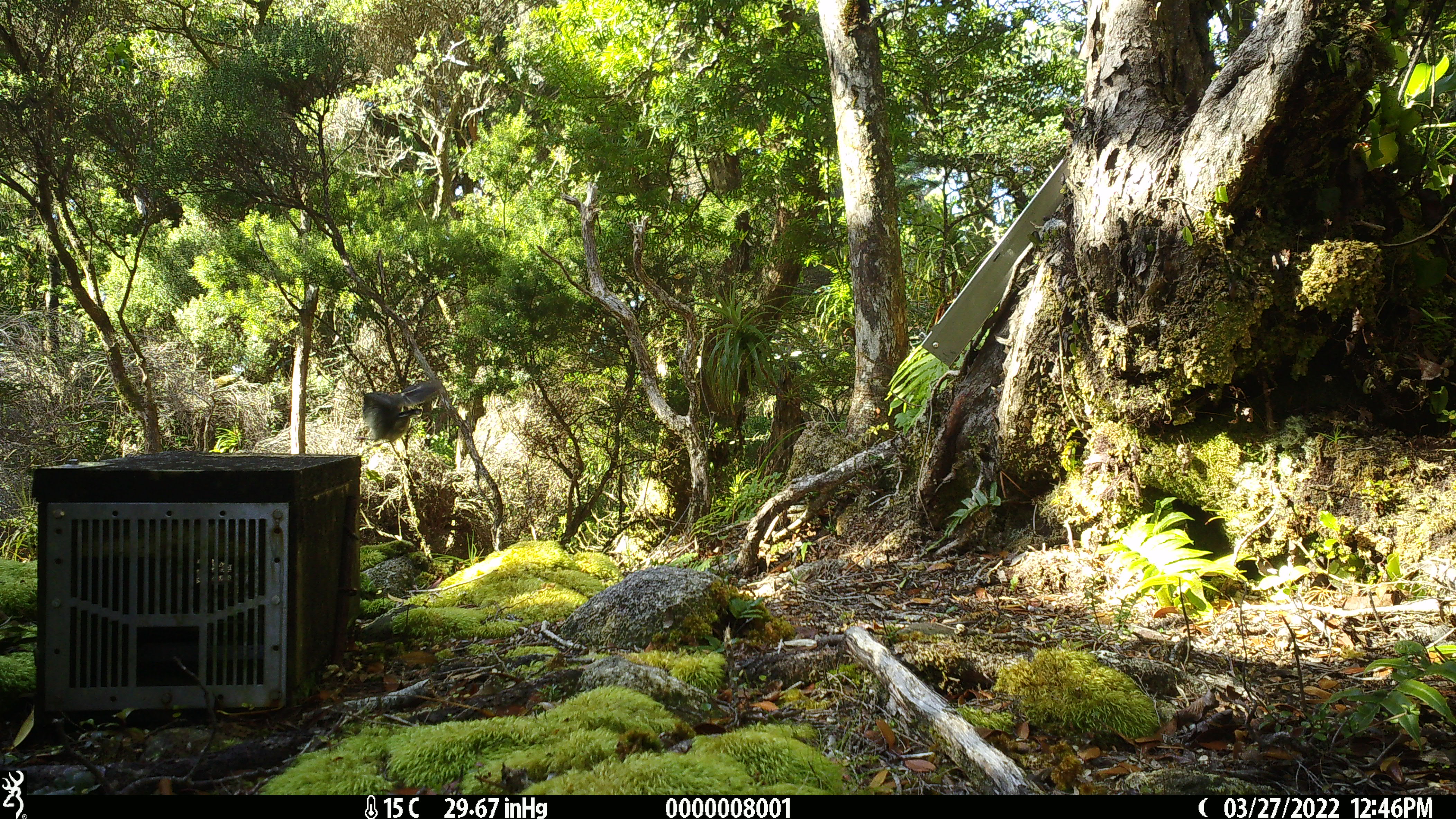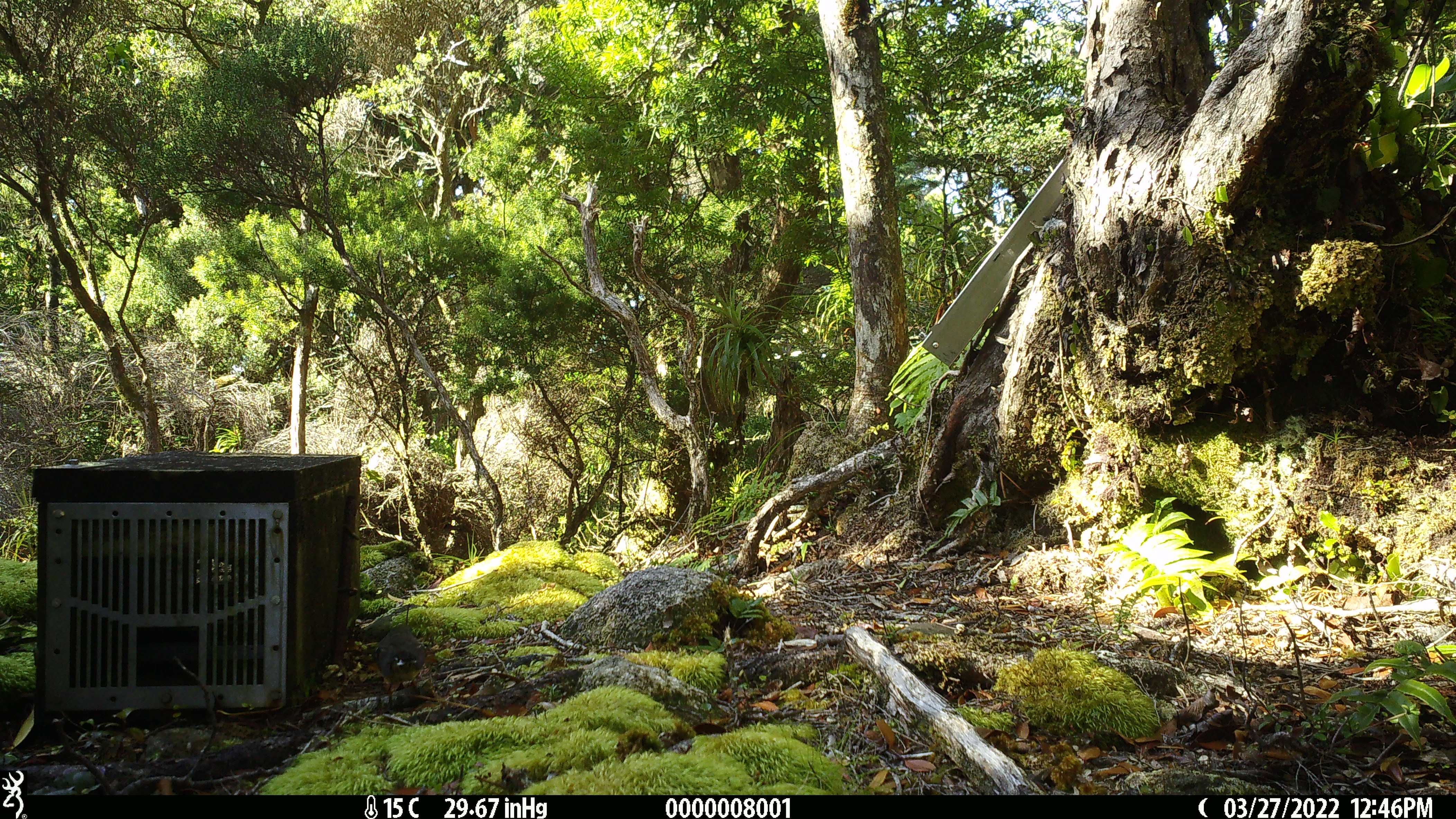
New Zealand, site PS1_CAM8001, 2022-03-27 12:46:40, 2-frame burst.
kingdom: Animalia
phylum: Chordata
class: Aves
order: Passeriformes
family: Petroicidae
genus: Petroica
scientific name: Petroica macrocephala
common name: tomtit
Tomtit (Petroica macrocephala).